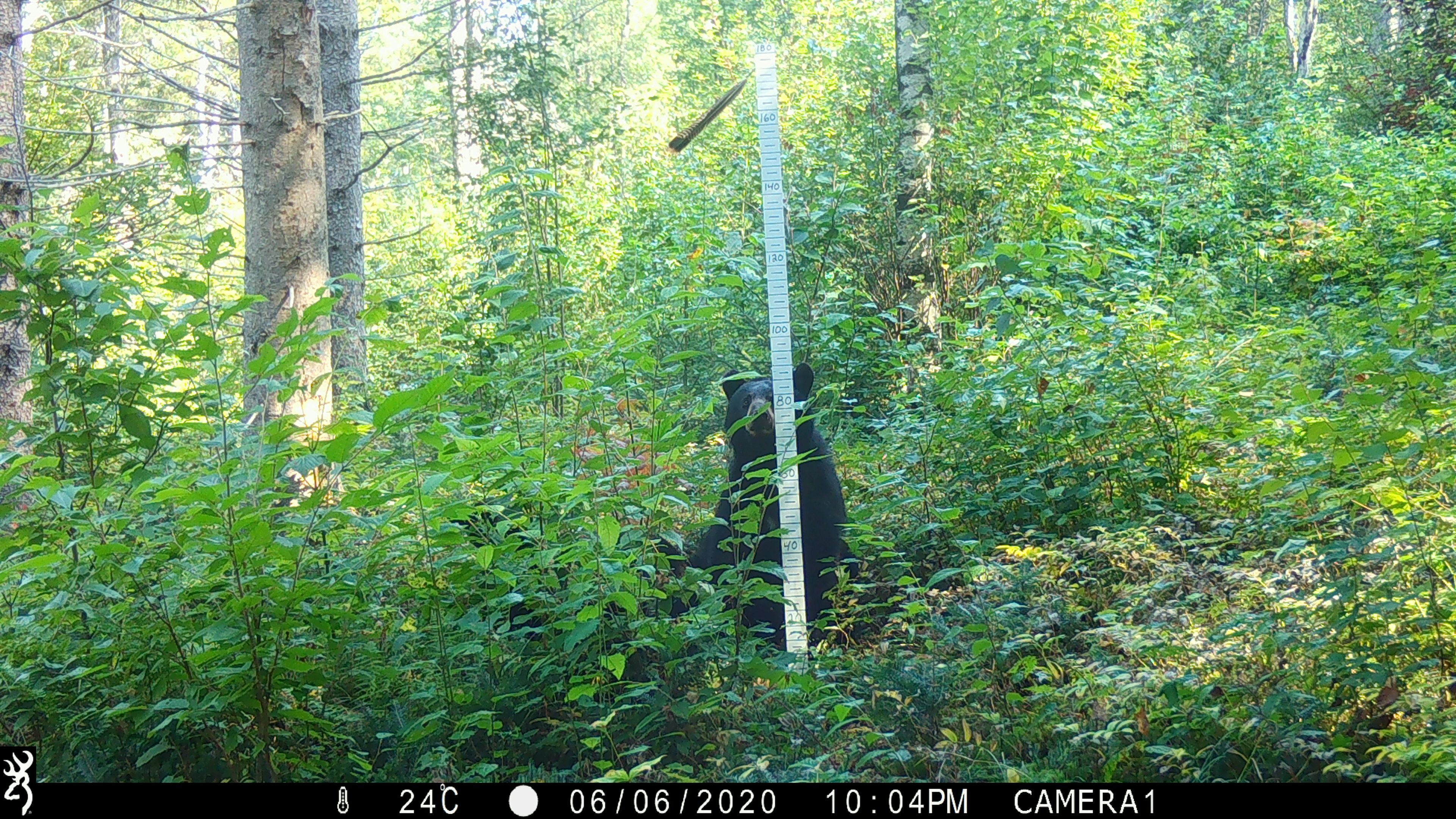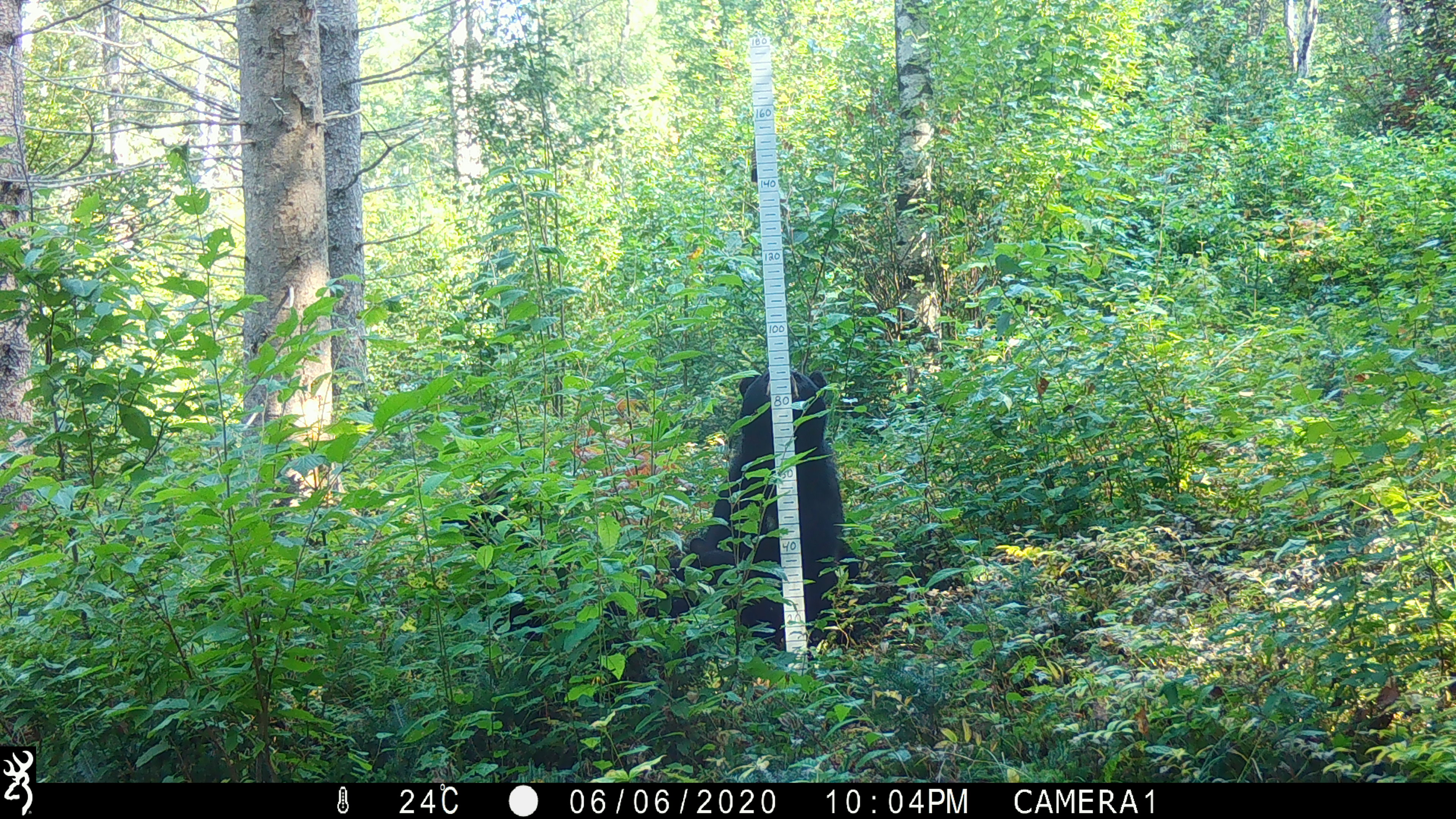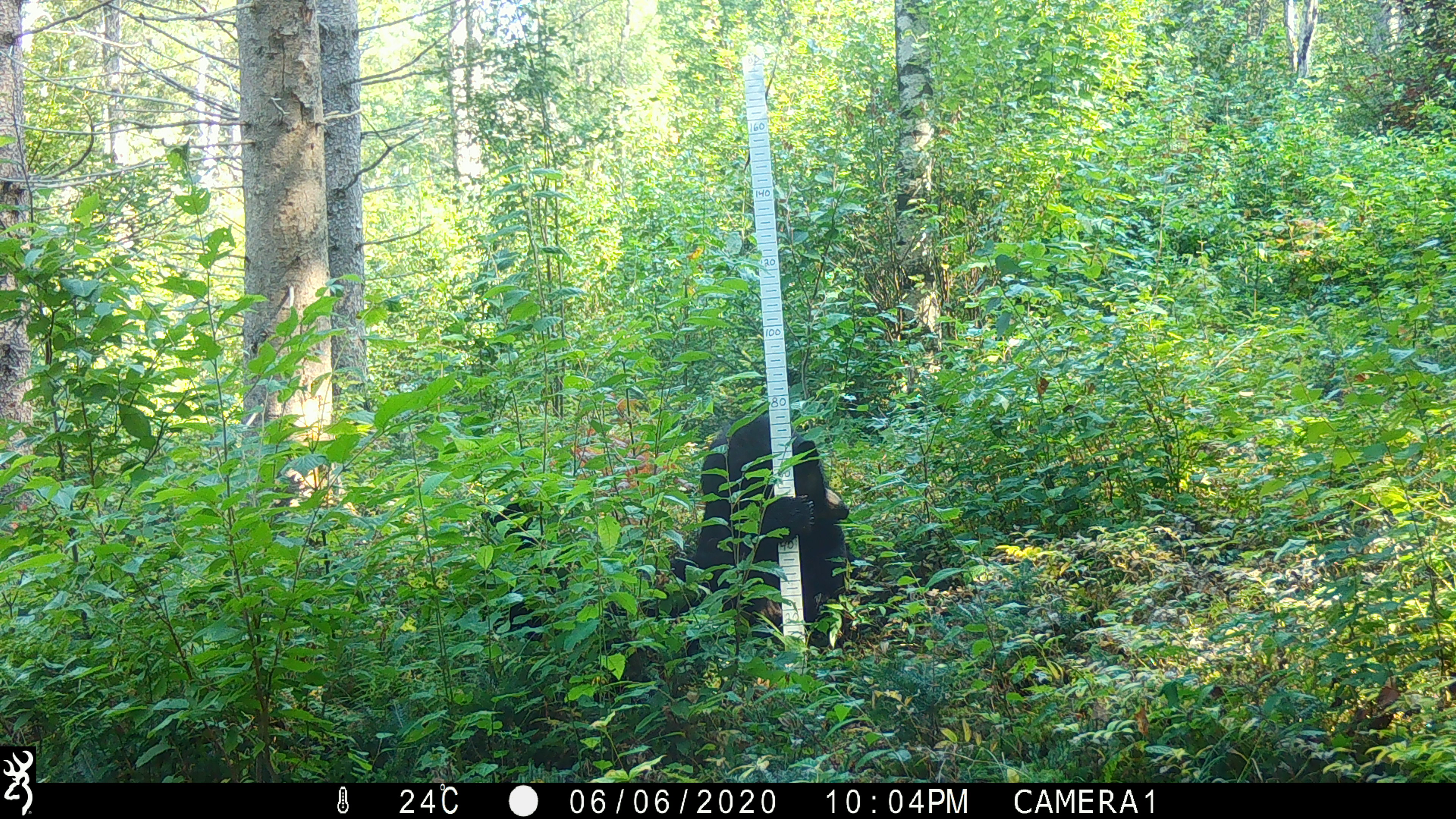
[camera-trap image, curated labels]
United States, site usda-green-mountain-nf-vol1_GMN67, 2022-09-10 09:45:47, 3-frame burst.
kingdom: Animalia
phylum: Chordata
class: Mammalia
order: Carnivora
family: Ursidae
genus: Ursus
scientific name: Ursus americanus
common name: black bear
Black bear (Ursus americanus).